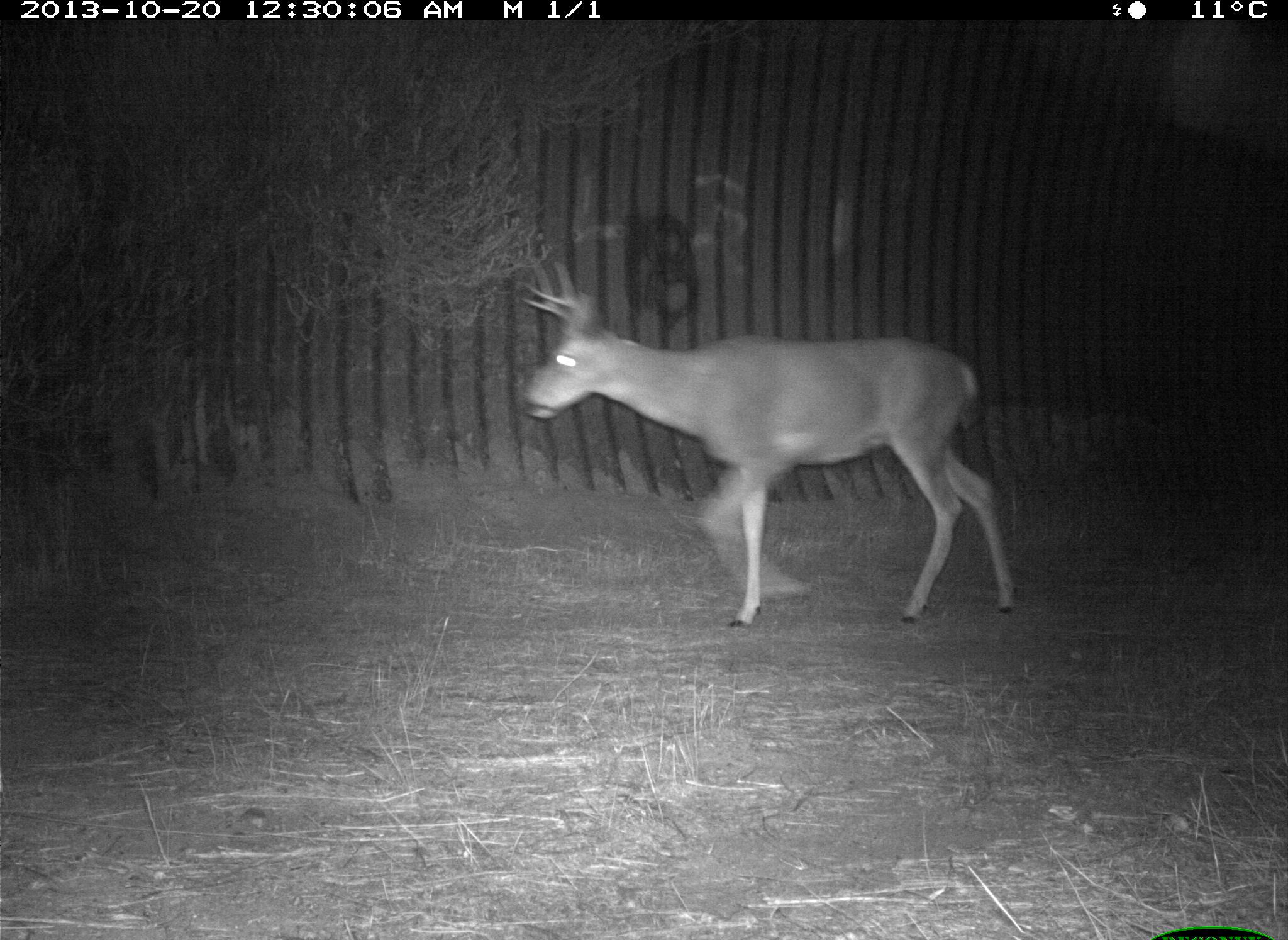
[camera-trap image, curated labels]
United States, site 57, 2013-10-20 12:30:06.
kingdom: Animalia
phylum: Chordata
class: Mammalia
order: Artiodactyla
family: Cervidae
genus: Odocoileus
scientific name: Odocoileus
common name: deer